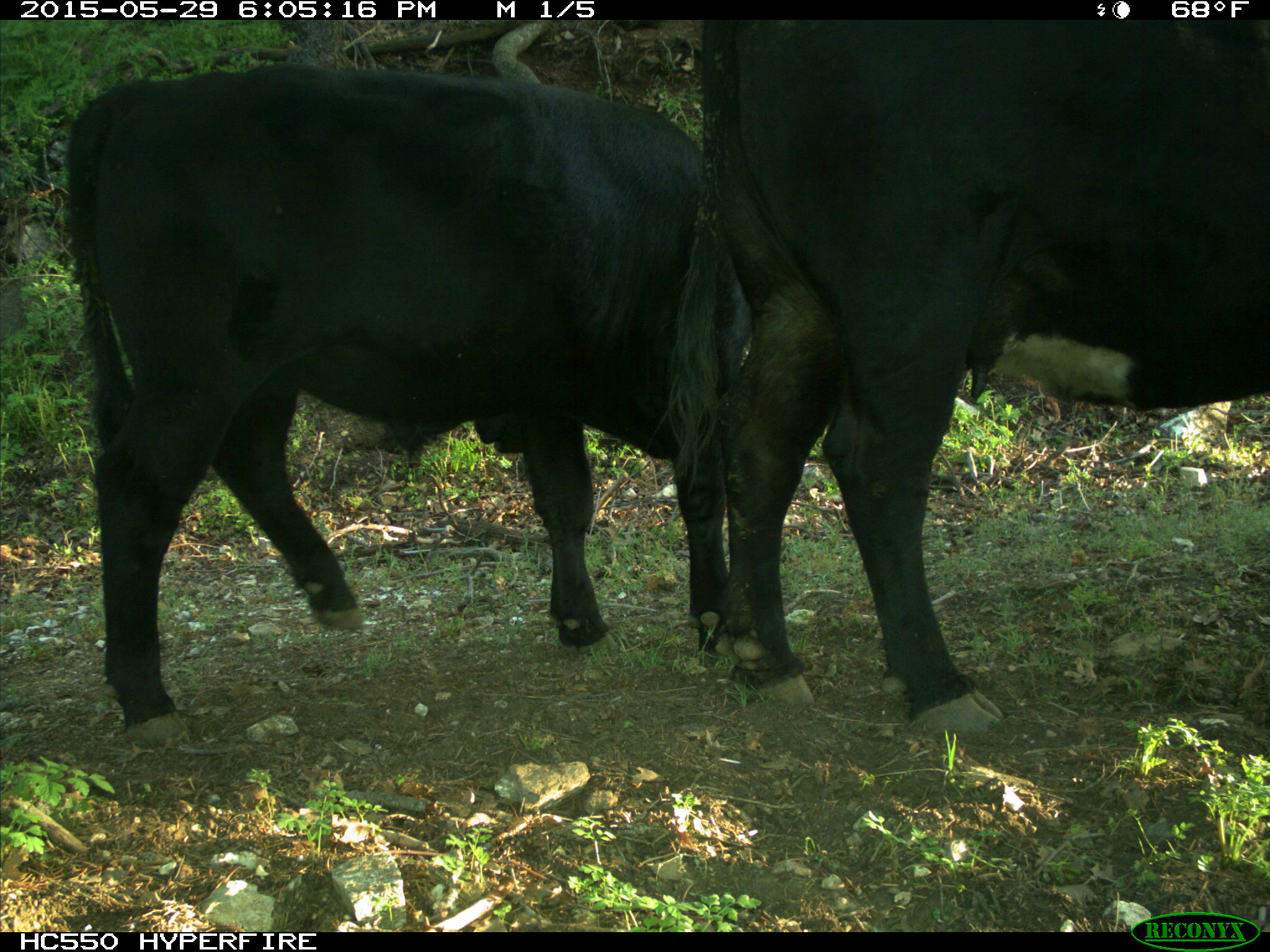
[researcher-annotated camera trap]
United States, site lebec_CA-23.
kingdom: Animalia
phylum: Chordata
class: Mammalia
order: Artiodactyla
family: Bovidae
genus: Bos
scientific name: Bos taurus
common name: domestic cow